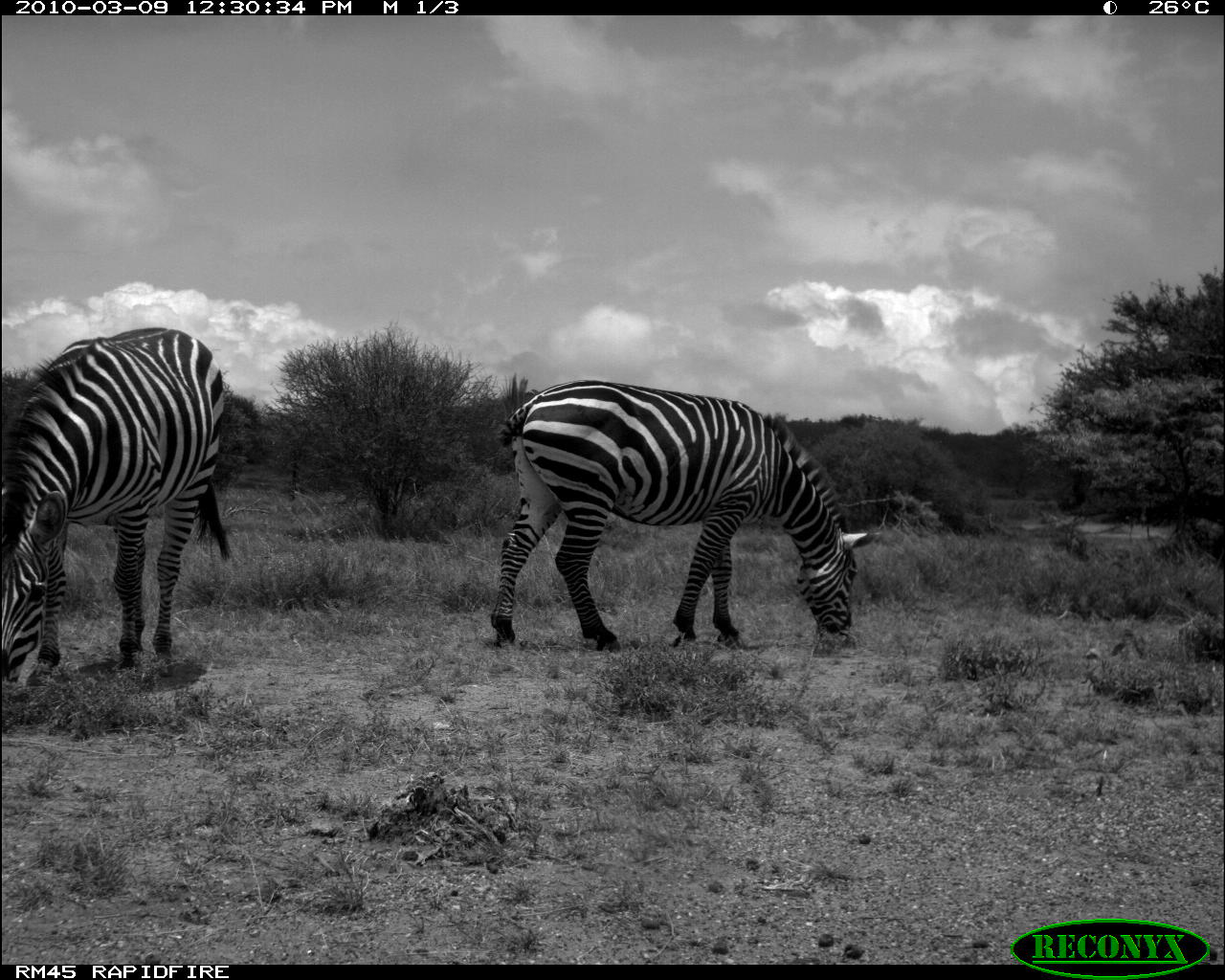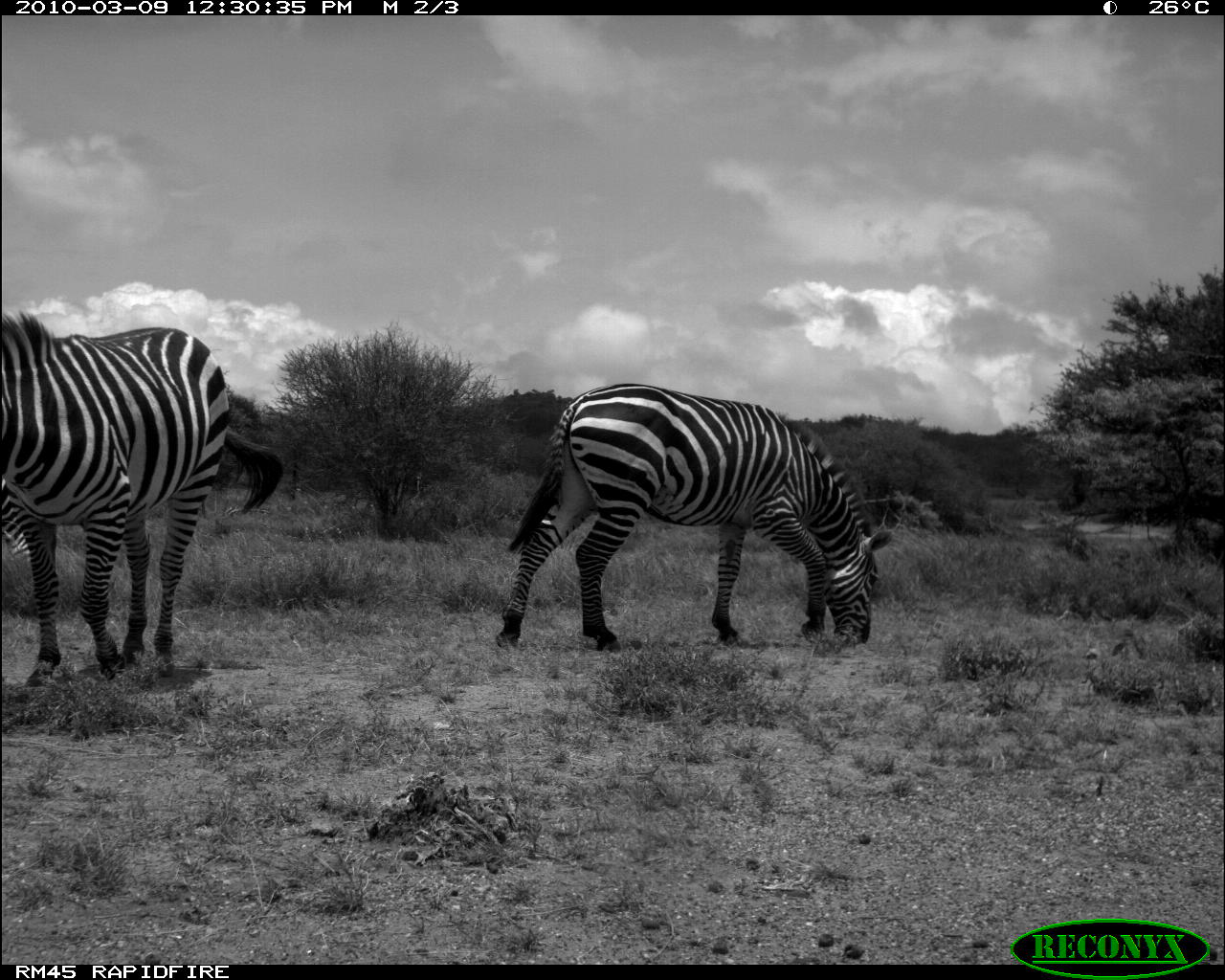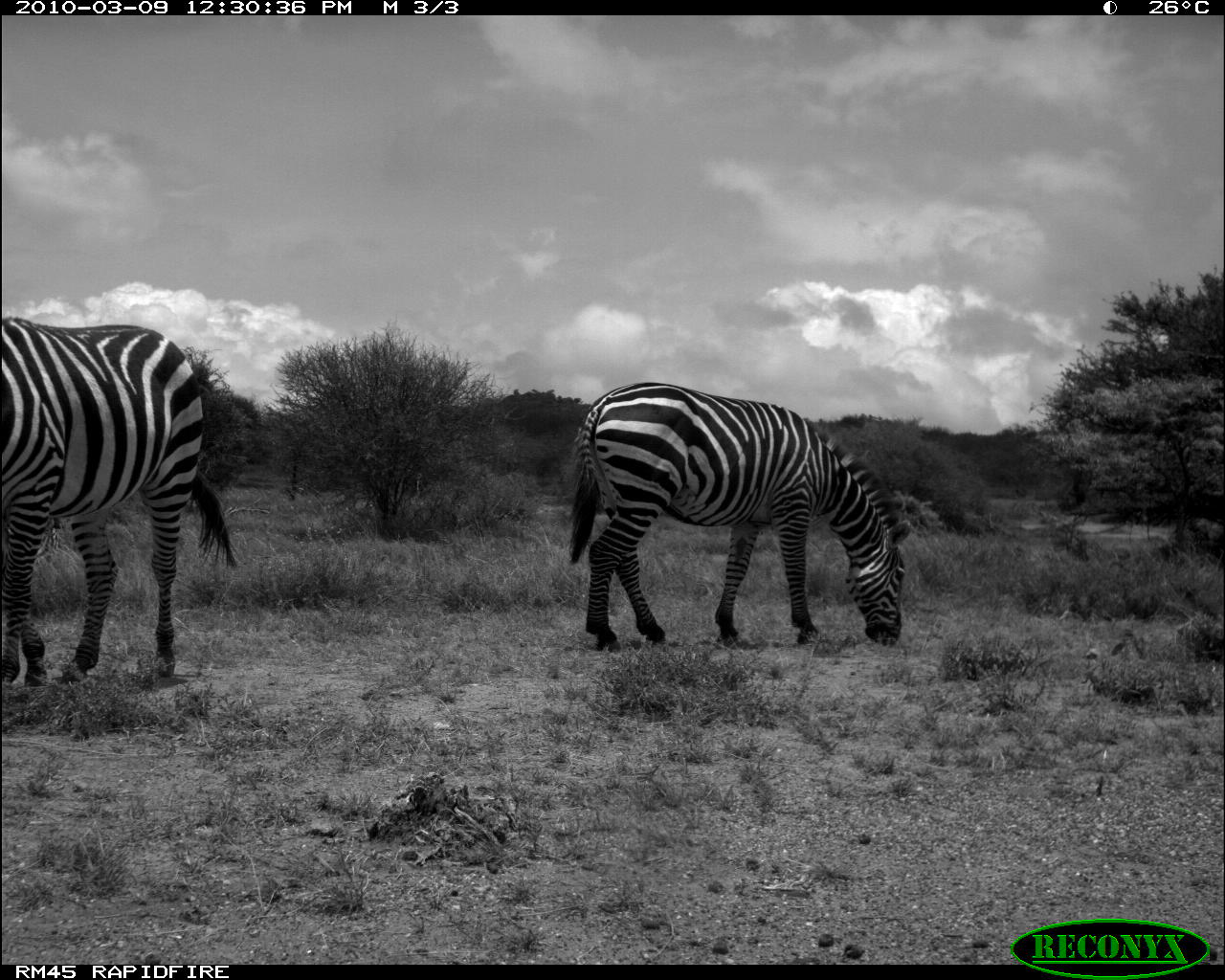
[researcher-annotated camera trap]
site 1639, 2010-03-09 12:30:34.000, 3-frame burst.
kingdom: Animalia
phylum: Chordata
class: Mammalia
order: Perissodactyla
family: Equidae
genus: Equus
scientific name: Equus quagga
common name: plains zebra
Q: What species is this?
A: Equus quagga (plains zebra).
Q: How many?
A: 2.